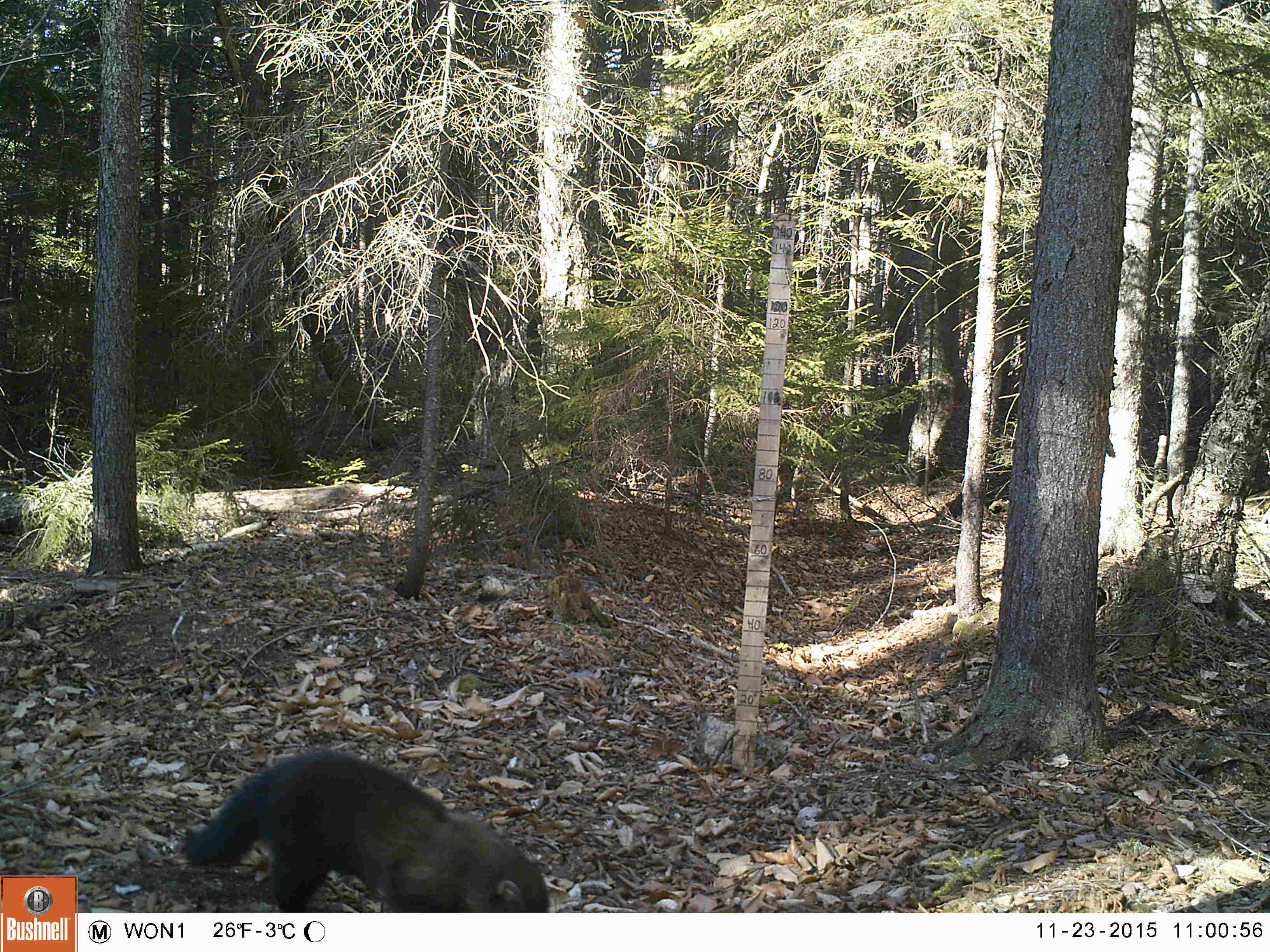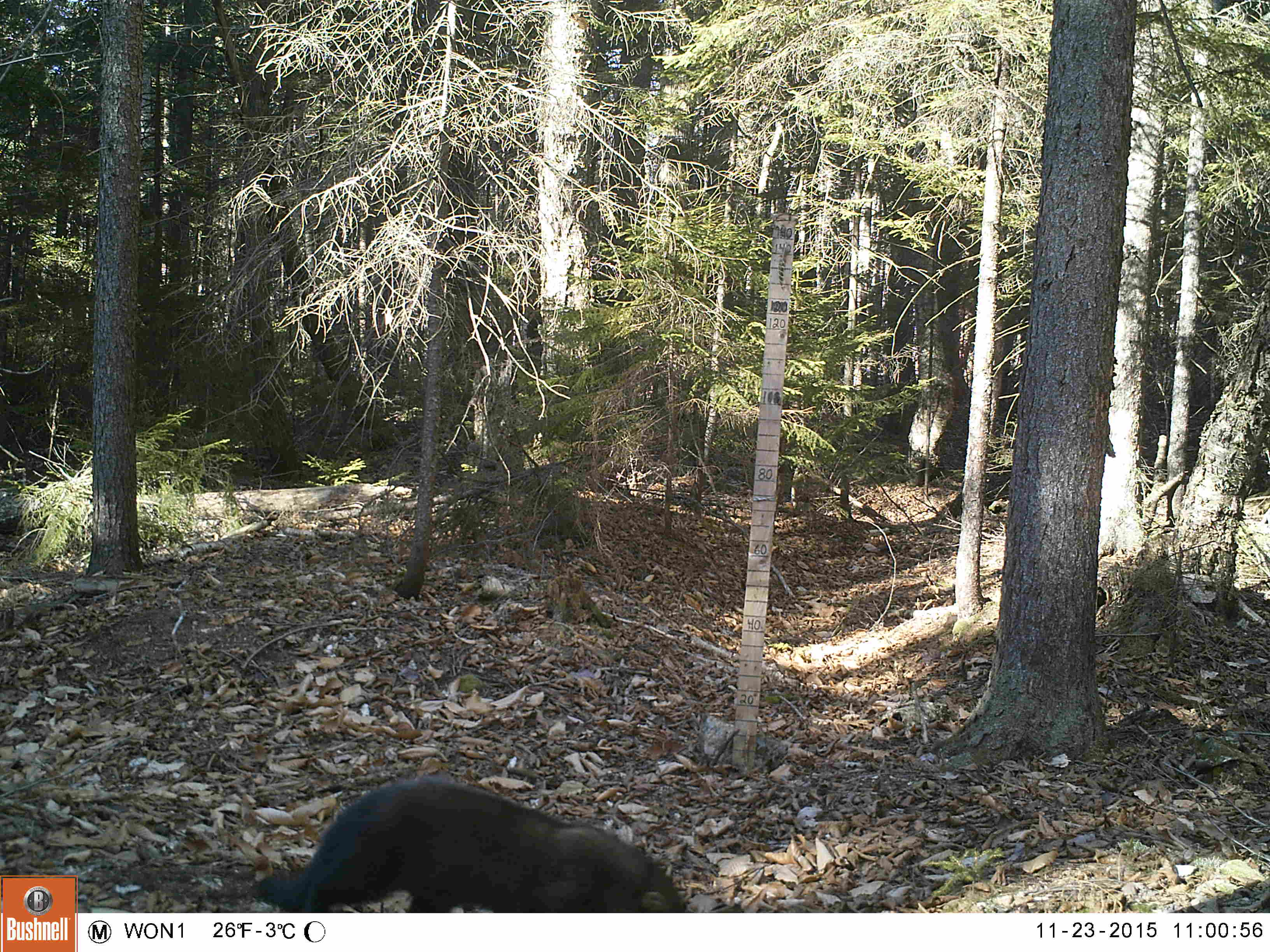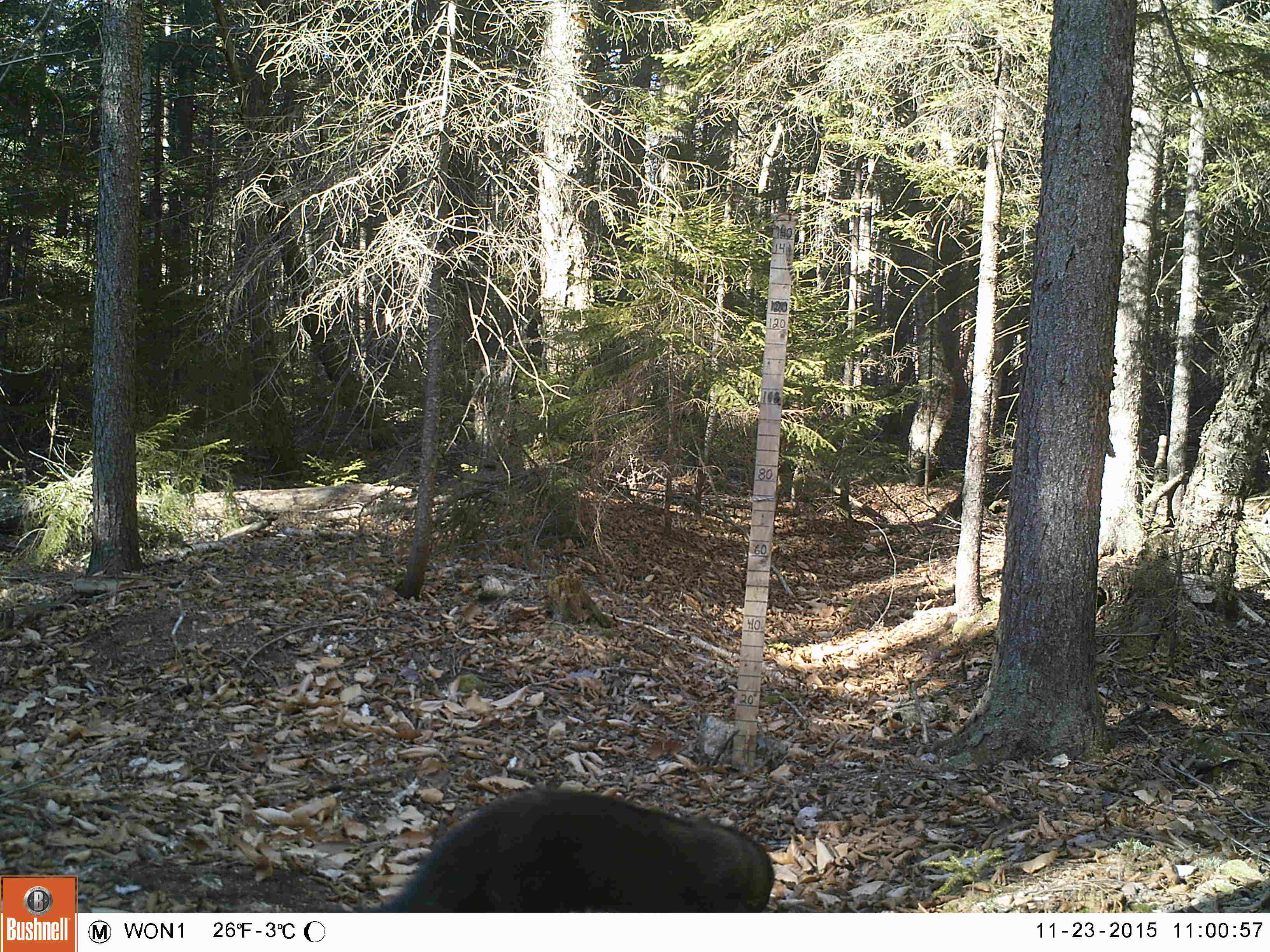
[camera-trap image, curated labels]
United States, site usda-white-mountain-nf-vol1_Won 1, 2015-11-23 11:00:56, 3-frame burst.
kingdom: Animalia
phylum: Chordata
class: Mammalia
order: Carnivora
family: Mustelidae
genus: Pekania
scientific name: Pekania pennanti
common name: fisher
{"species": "fisher (Pekania pennanti)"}